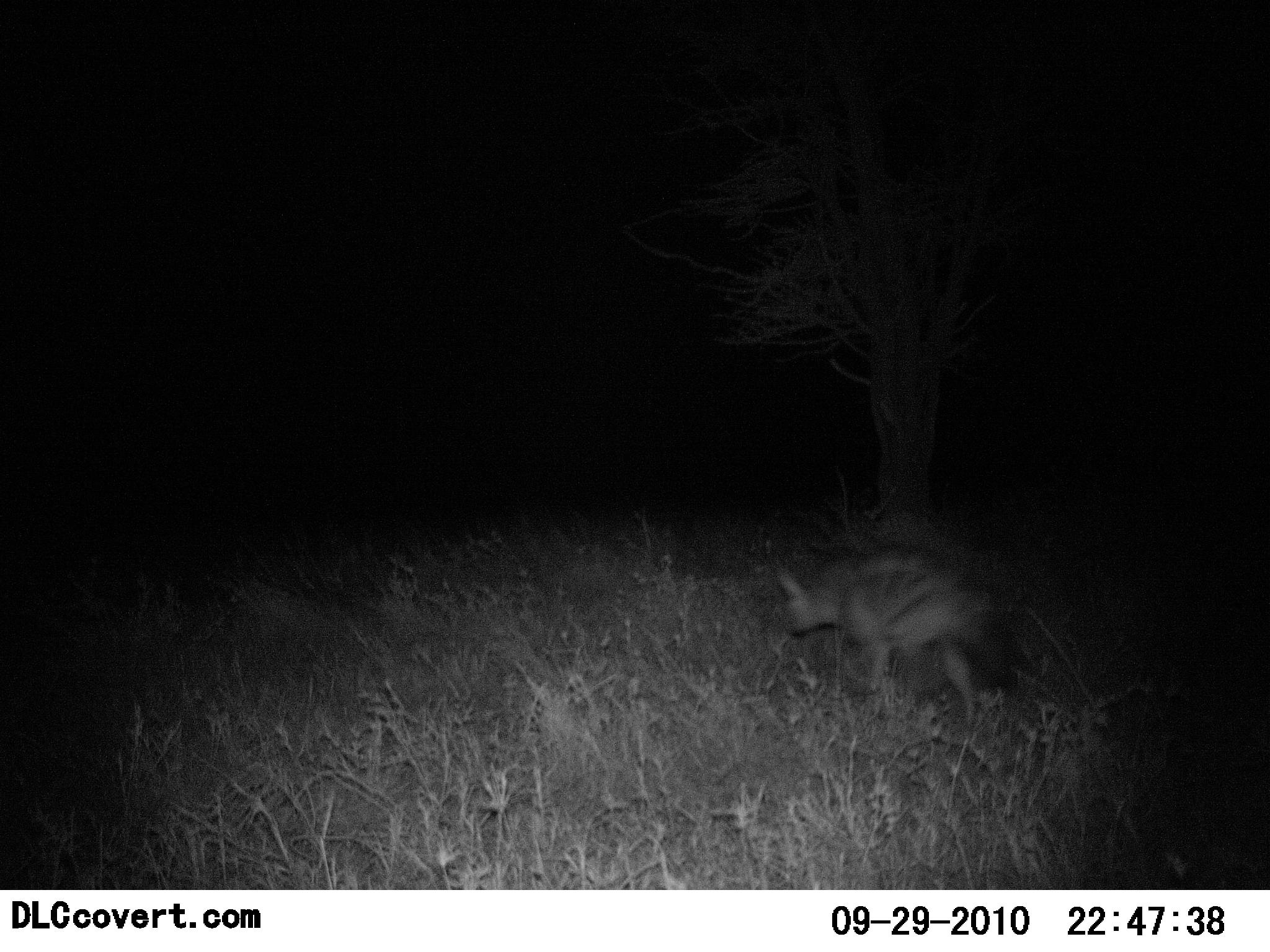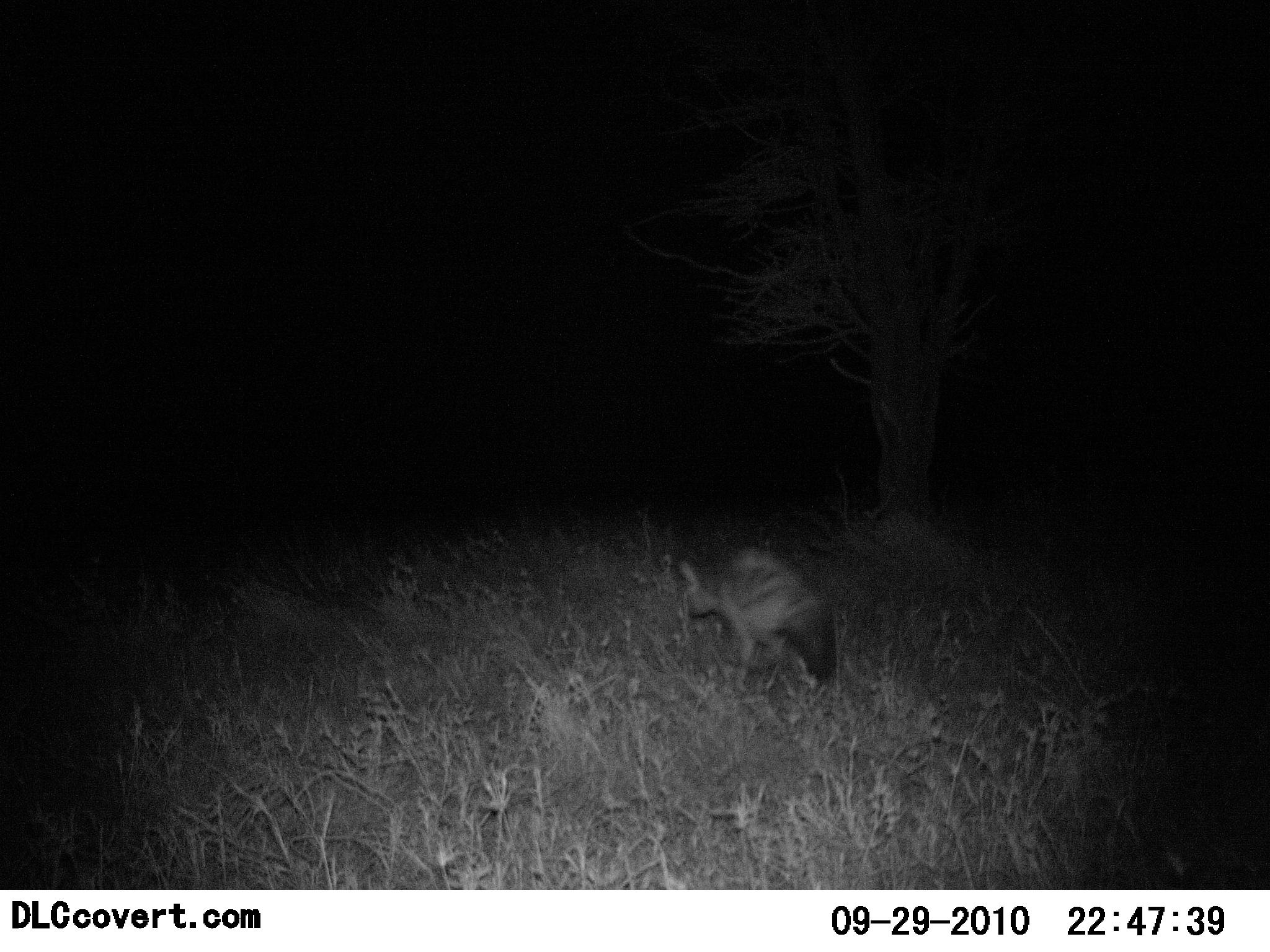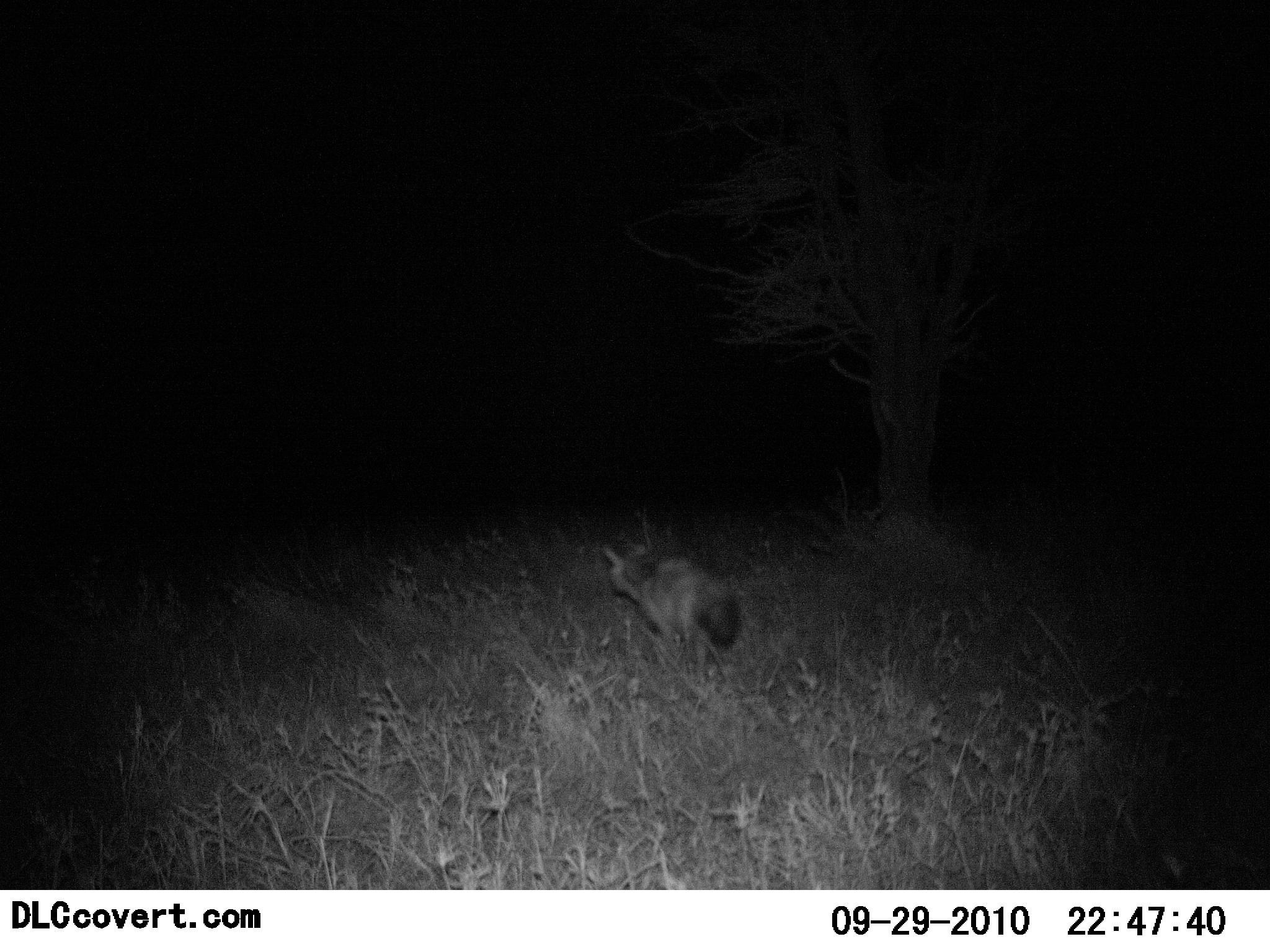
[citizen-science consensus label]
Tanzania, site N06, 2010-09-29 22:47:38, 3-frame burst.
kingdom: Animalia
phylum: Chordata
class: Mammalia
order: Carnivora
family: Hyaenidae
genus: Proteles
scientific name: Proteles cristatus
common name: aardwolf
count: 1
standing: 0%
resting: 0%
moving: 100%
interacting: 0%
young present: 0%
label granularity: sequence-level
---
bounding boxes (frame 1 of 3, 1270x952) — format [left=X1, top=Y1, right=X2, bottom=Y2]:
animal: [left=778, top=555, right=1012, bottom=728]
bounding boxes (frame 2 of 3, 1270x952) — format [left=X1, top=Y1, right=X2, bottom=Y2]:
animal: [left=679, top=549, right=840, bottom=692]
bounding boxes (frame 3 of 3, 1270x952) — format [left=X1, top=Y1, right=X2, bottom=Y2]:
animal: [left=603, top=540, right=742, bottom=679]